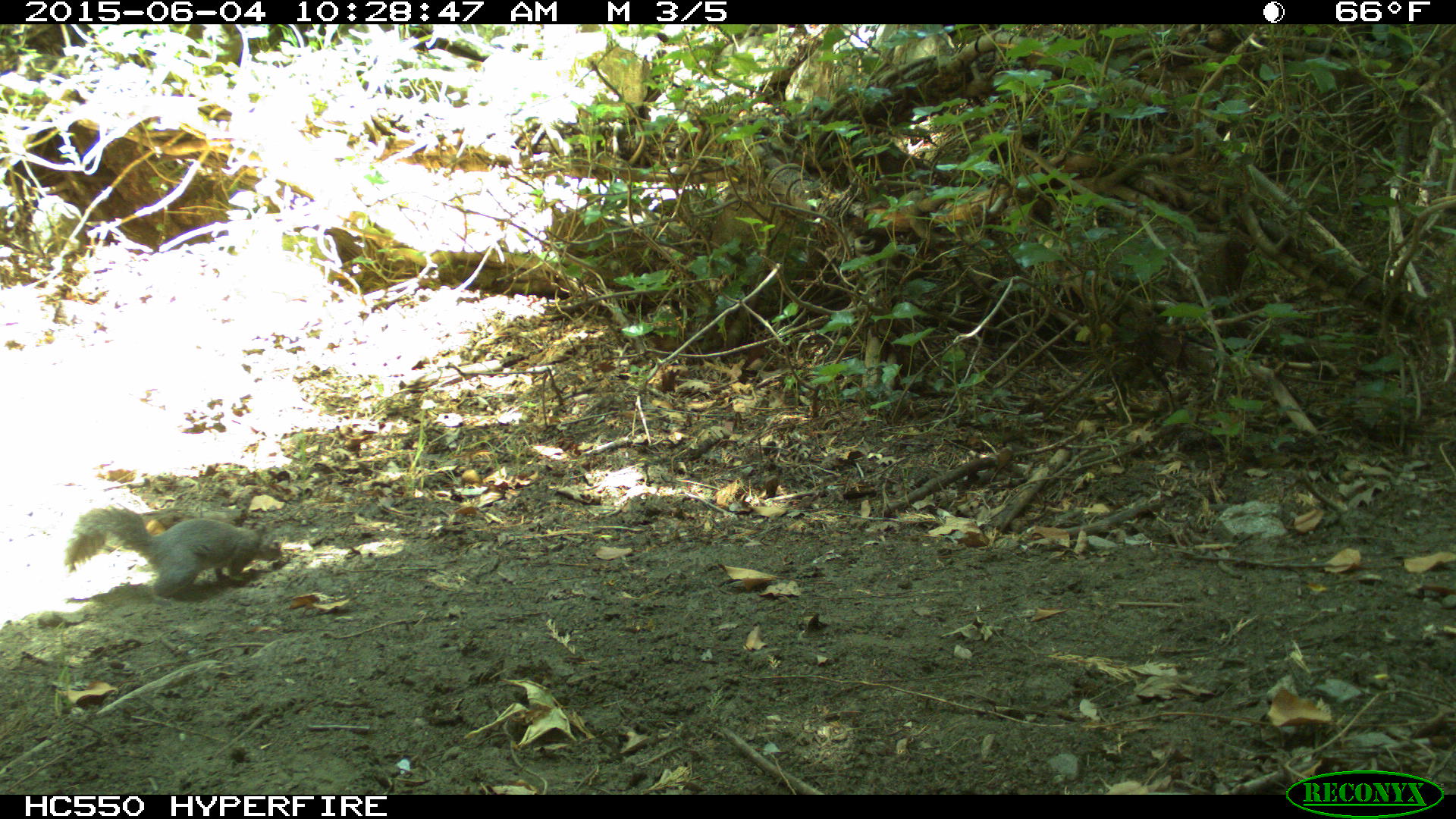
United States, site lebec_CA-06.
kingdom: Animalia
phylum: Chordata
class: Mammalia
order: Rodentia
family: Sciuridae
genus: Sciurus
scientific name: Sciurus carolinensis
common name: eastern gray squirrel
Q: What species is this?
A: Sciurus carolinensis (eastern gray squirrel).